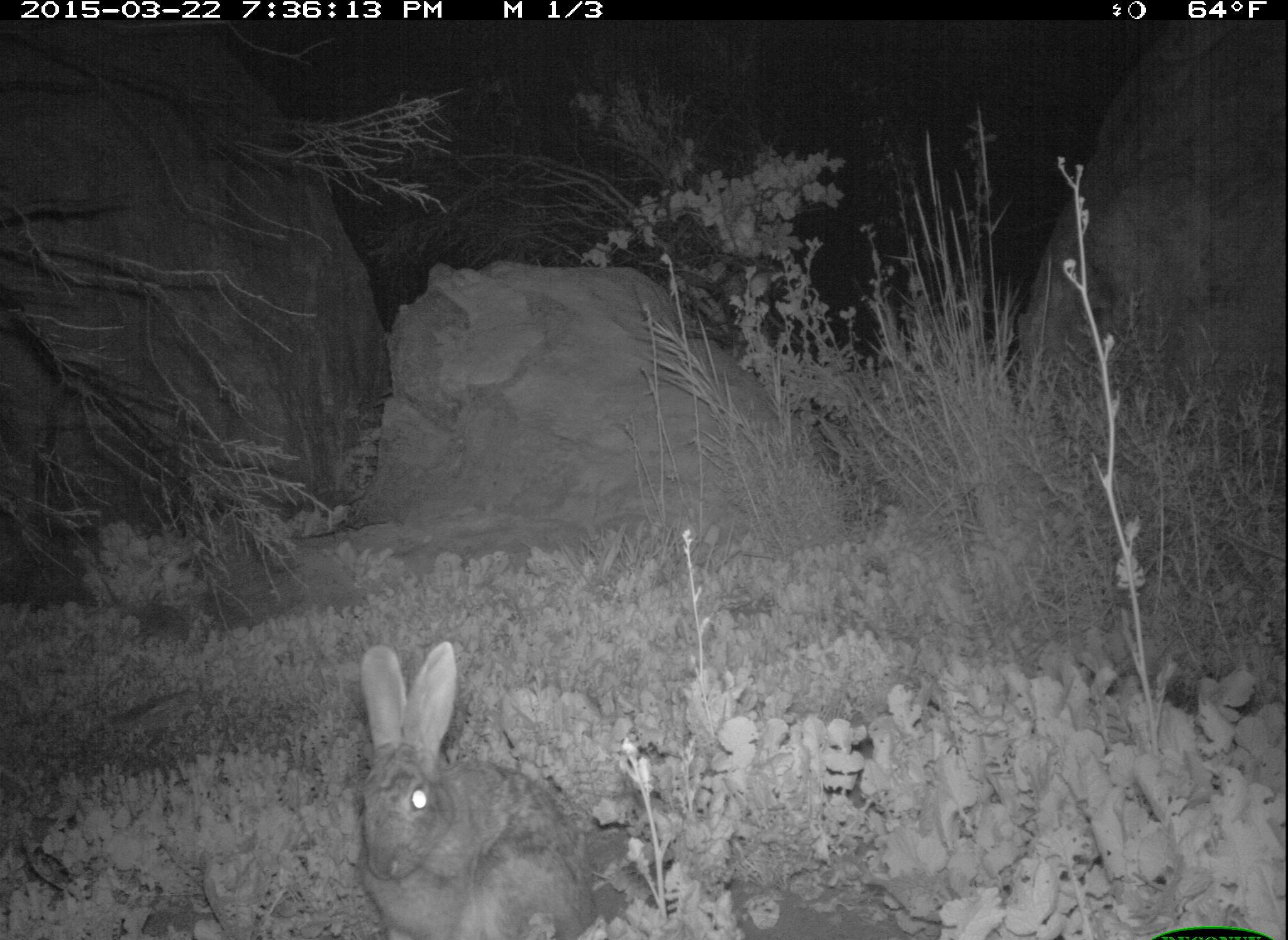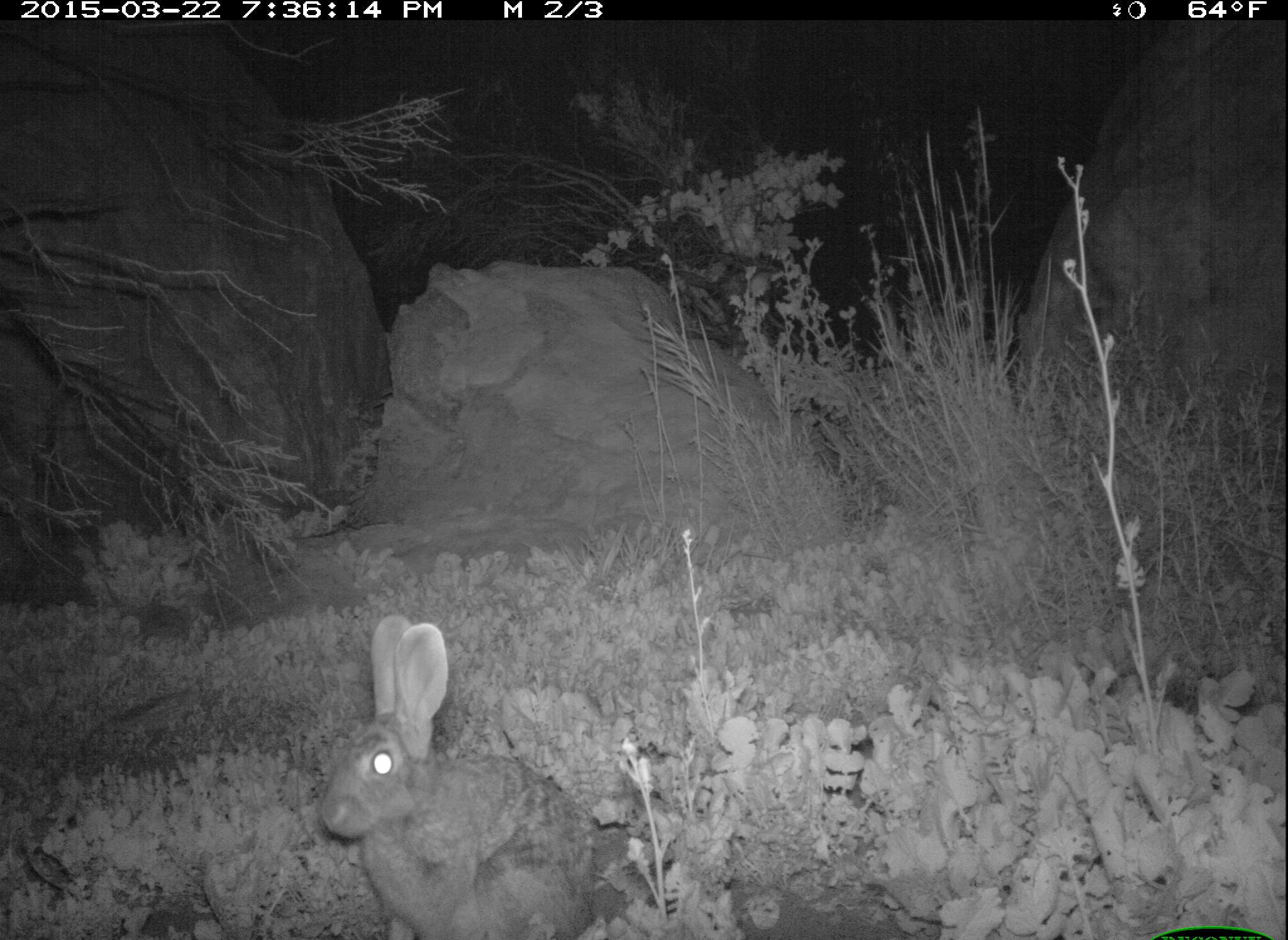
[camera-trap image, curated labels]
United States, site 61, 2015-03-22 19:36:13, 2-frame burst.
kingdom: Animalia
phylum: Chordata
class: Mammalia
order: Lagomorpha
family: Leporidae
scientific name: Leporidae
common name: rabbits and hares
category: rabbit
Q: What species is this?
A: Rabbit (rabbits and hares) (Leporidae).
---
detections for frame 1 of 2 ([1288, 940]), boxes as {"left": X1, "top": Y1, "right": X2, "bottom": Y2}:
rabbit: {"left": 332, "top": 627, "right": 610, "bottom": 926}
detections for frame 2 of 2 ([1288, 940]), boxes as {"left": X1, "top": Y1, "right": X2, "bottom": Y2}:
rabbit: {"left": 317, "top": 596, "right": 620, "bottom": 940}